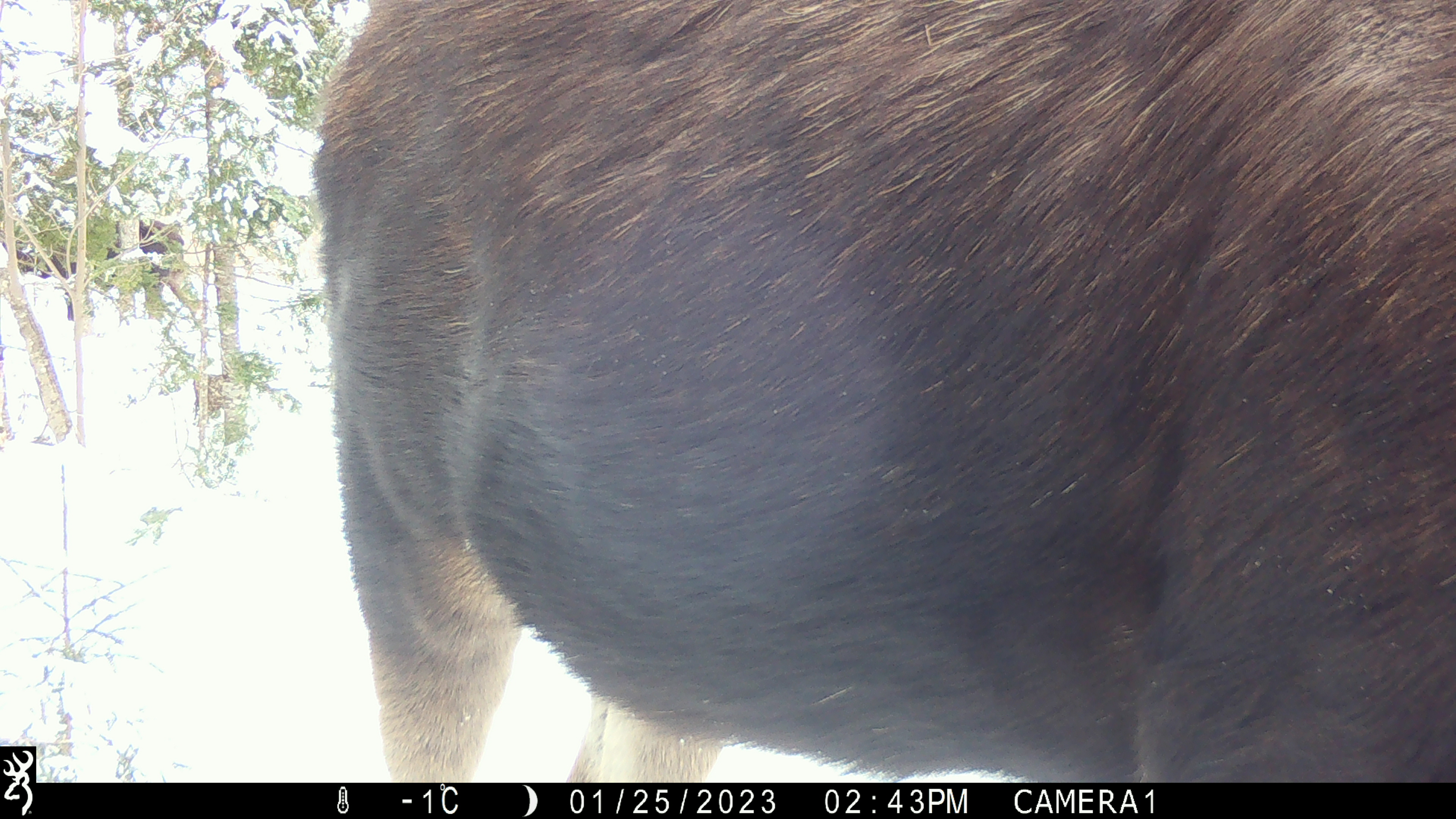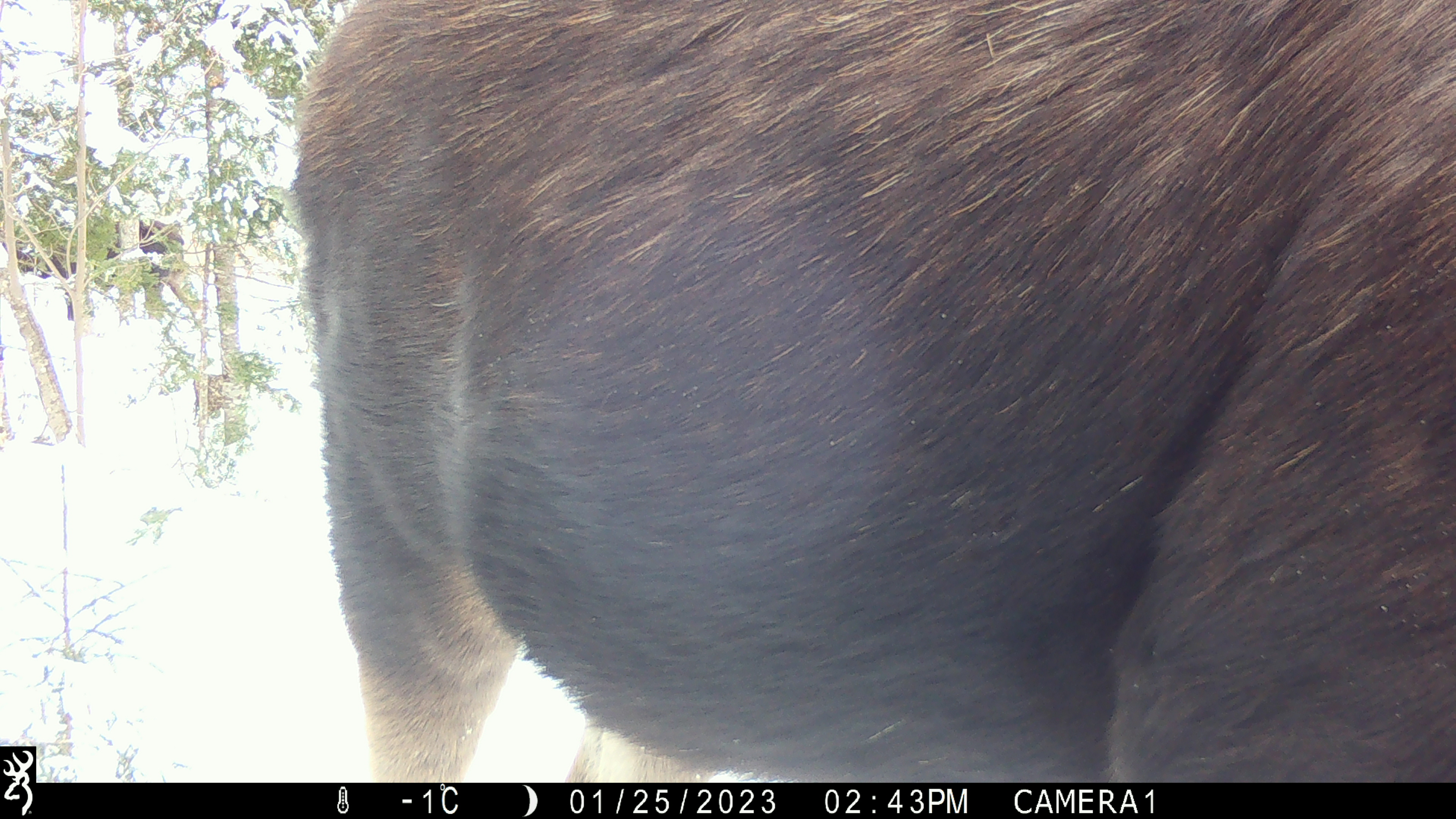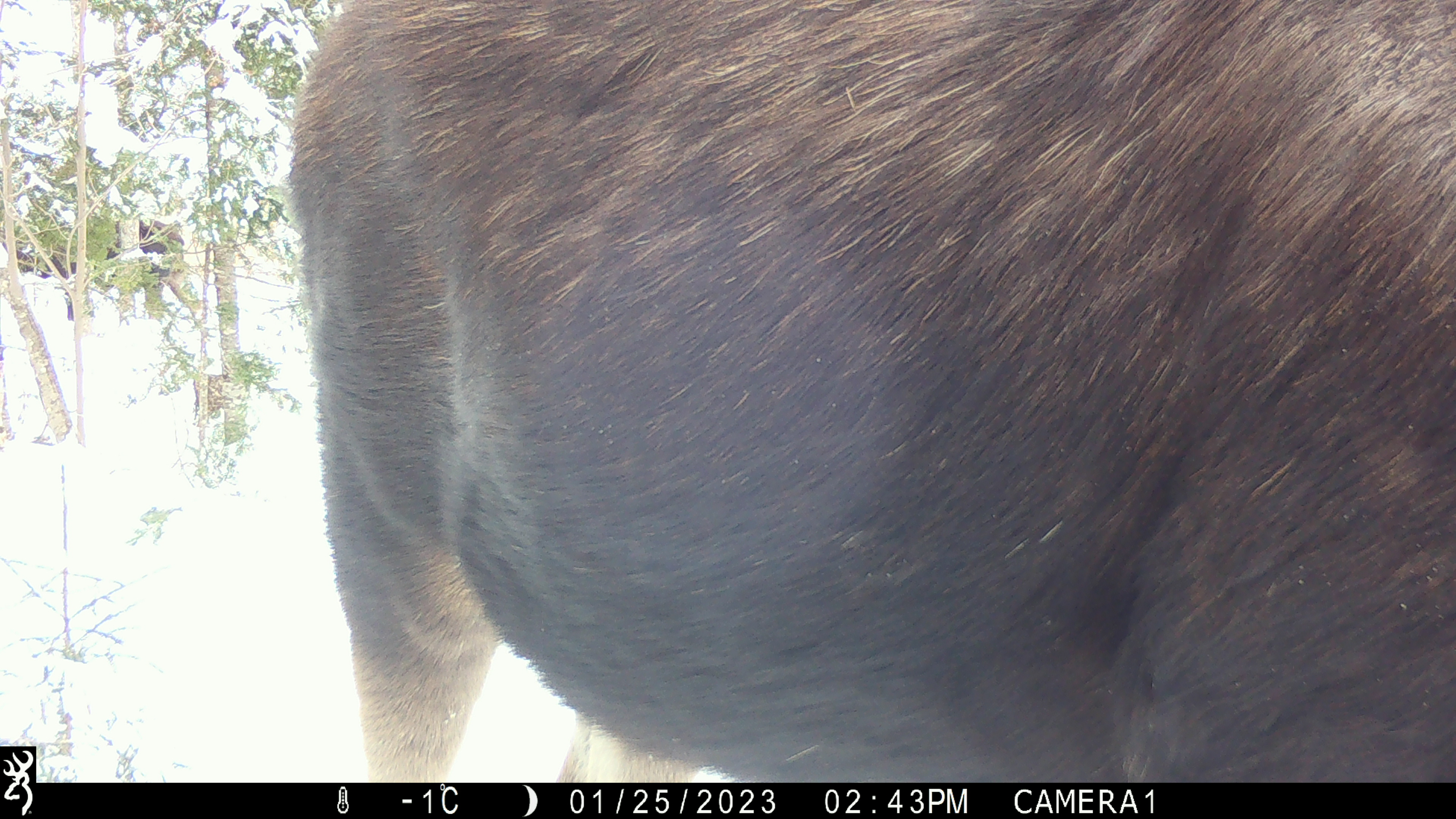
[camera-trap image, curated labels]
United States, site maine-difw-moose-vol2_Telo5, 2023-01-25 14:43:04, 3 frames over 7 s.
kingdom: Animalia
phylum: Chordata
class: Mammalia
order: Artiodactyla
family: Cervidae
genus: Alces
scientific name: Alces alces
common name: moose